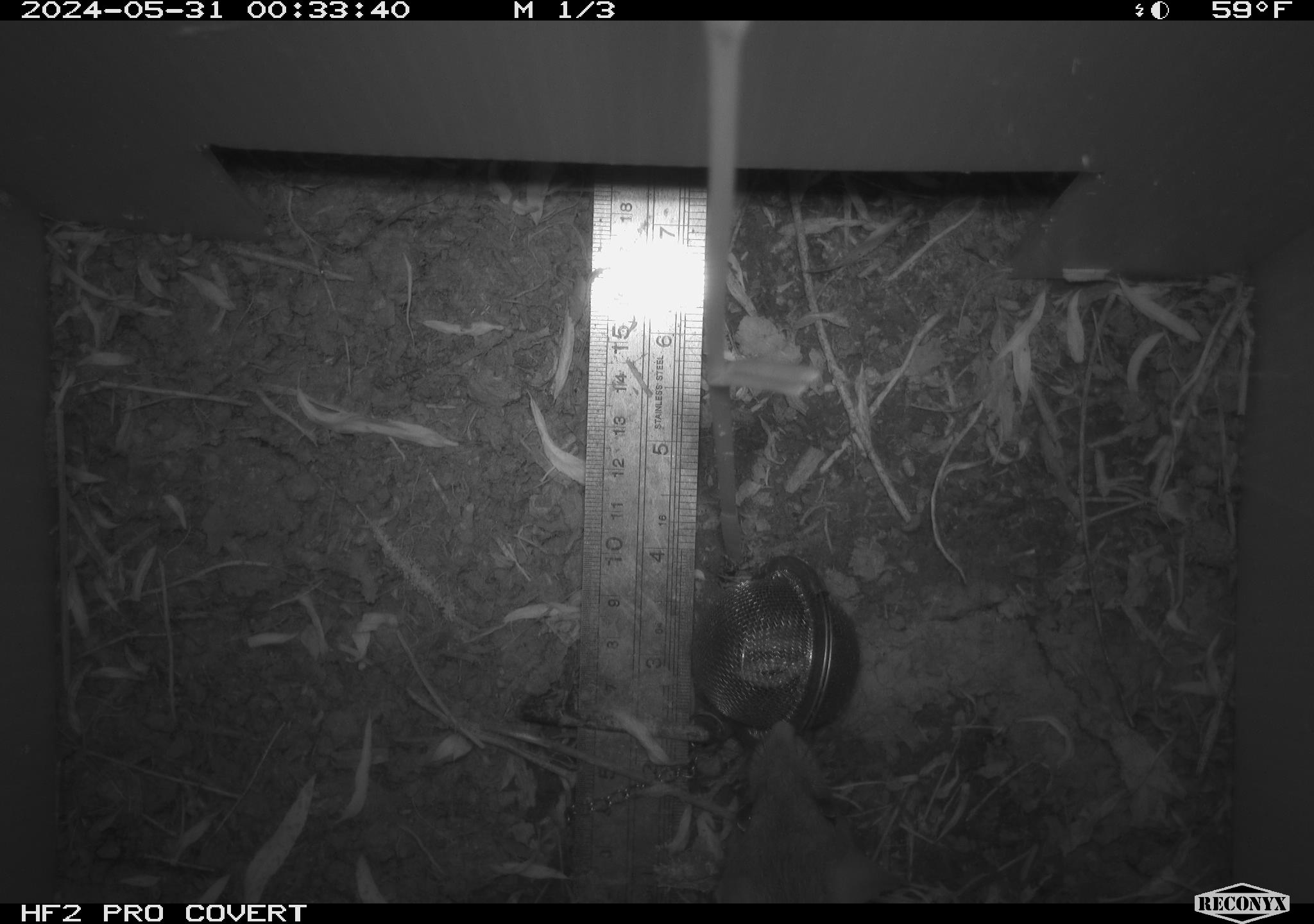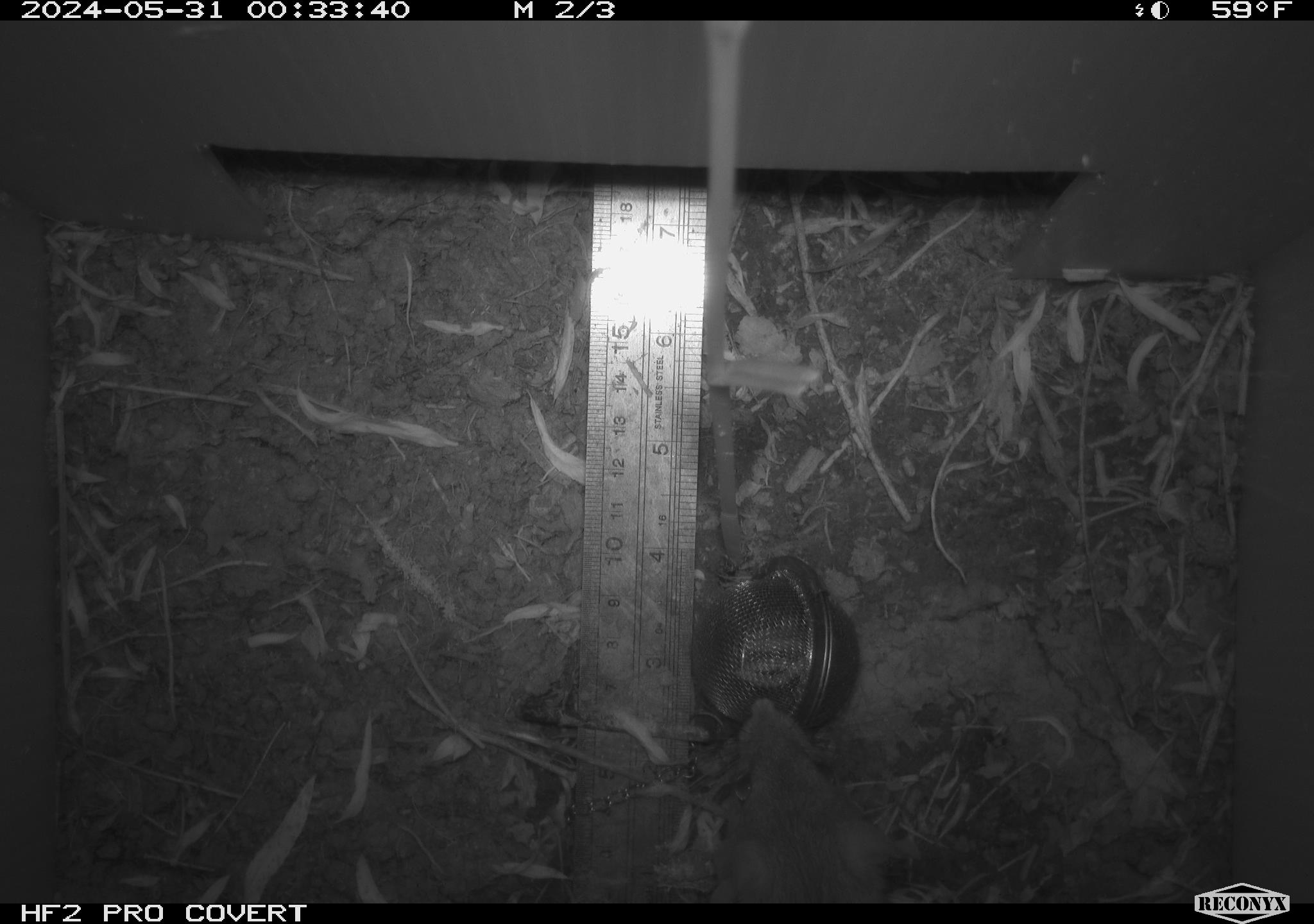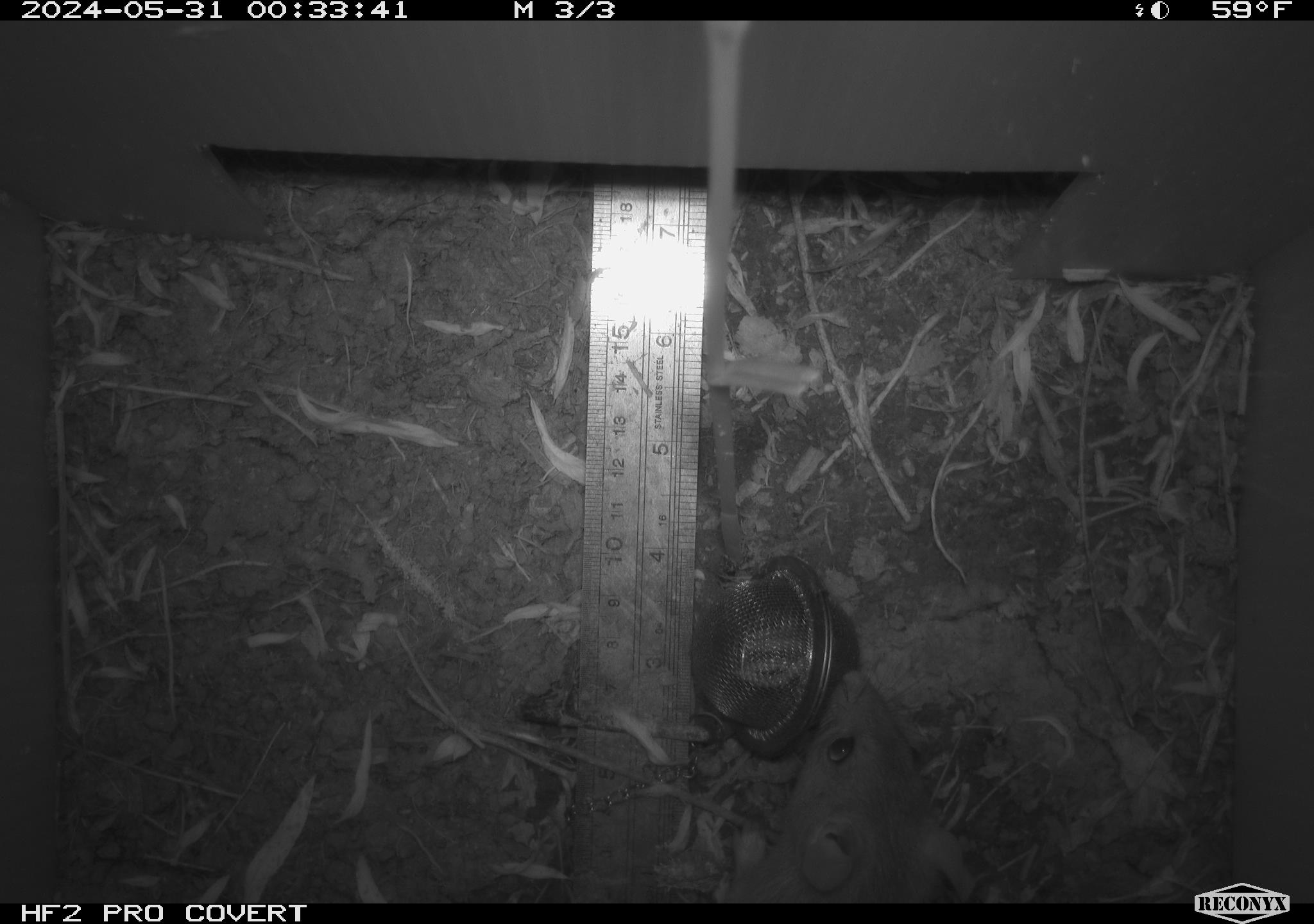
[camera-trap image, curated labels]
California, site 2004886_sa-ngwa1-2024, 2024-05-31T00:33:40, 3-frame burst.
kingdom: Animalia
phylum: Chordata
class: Mammalia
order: Rodentia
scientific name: Rodentia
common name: woodrat or rat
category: woodrat or rat species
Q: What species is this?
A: Woodrat or rat species (woodrat or rat) (Rodentia).